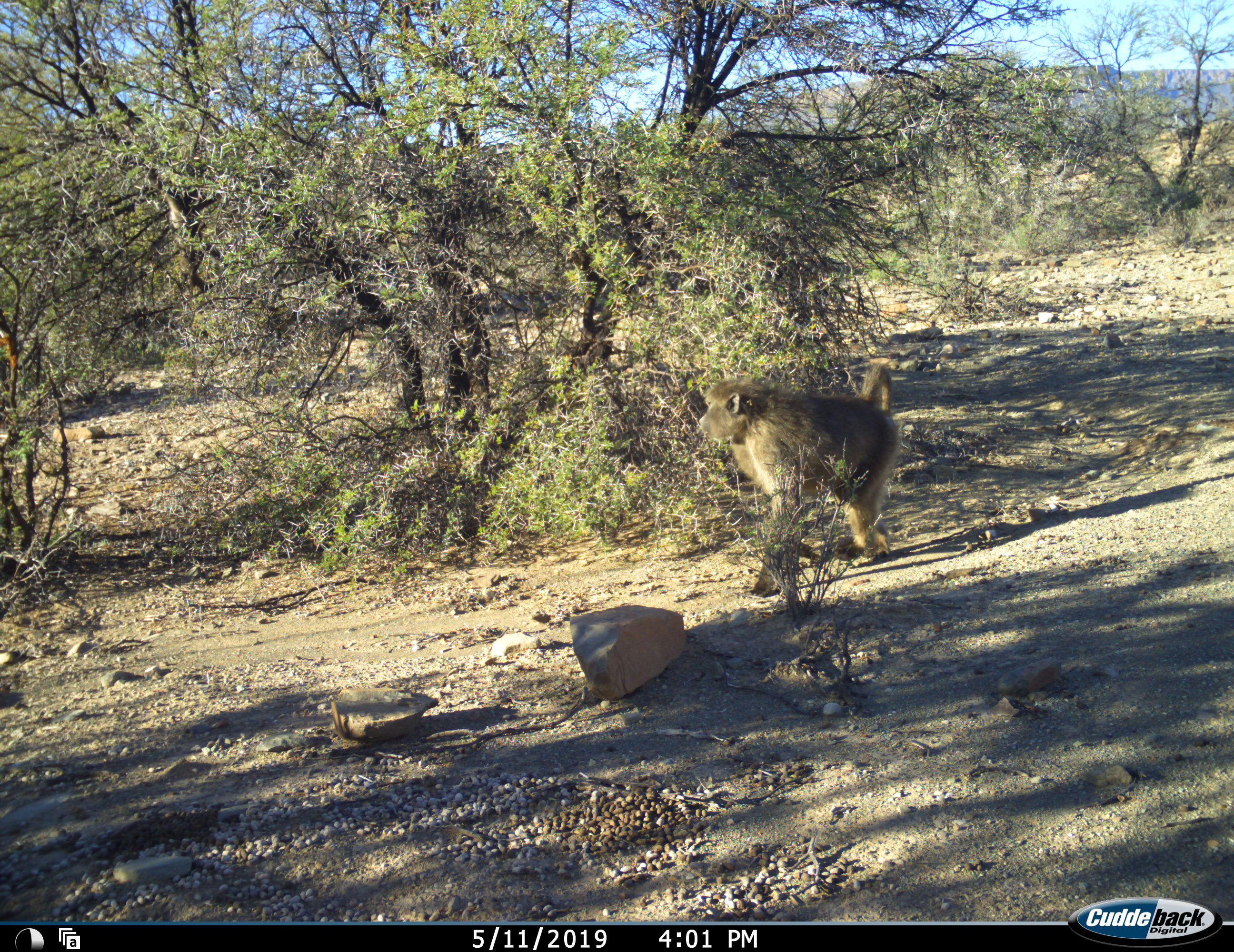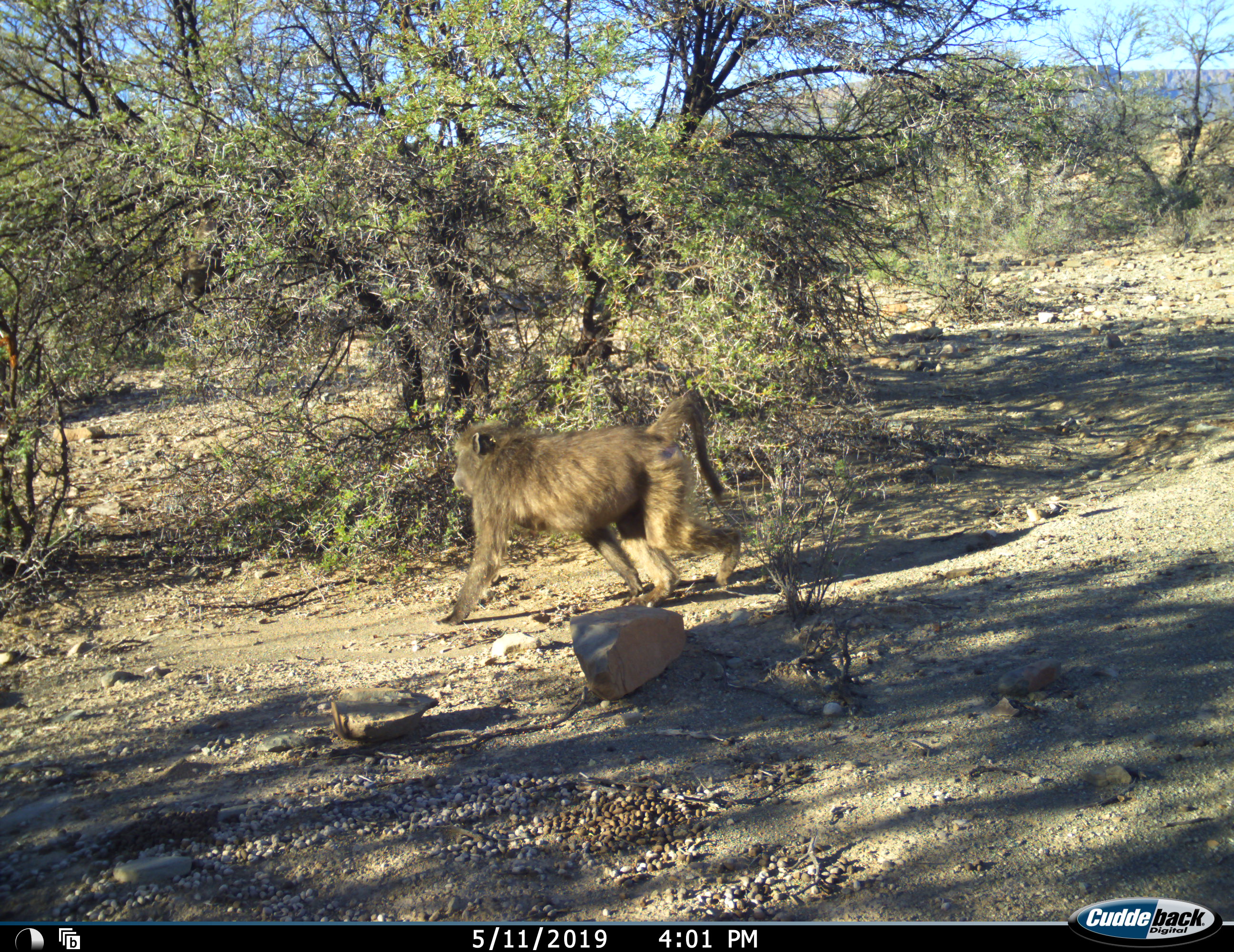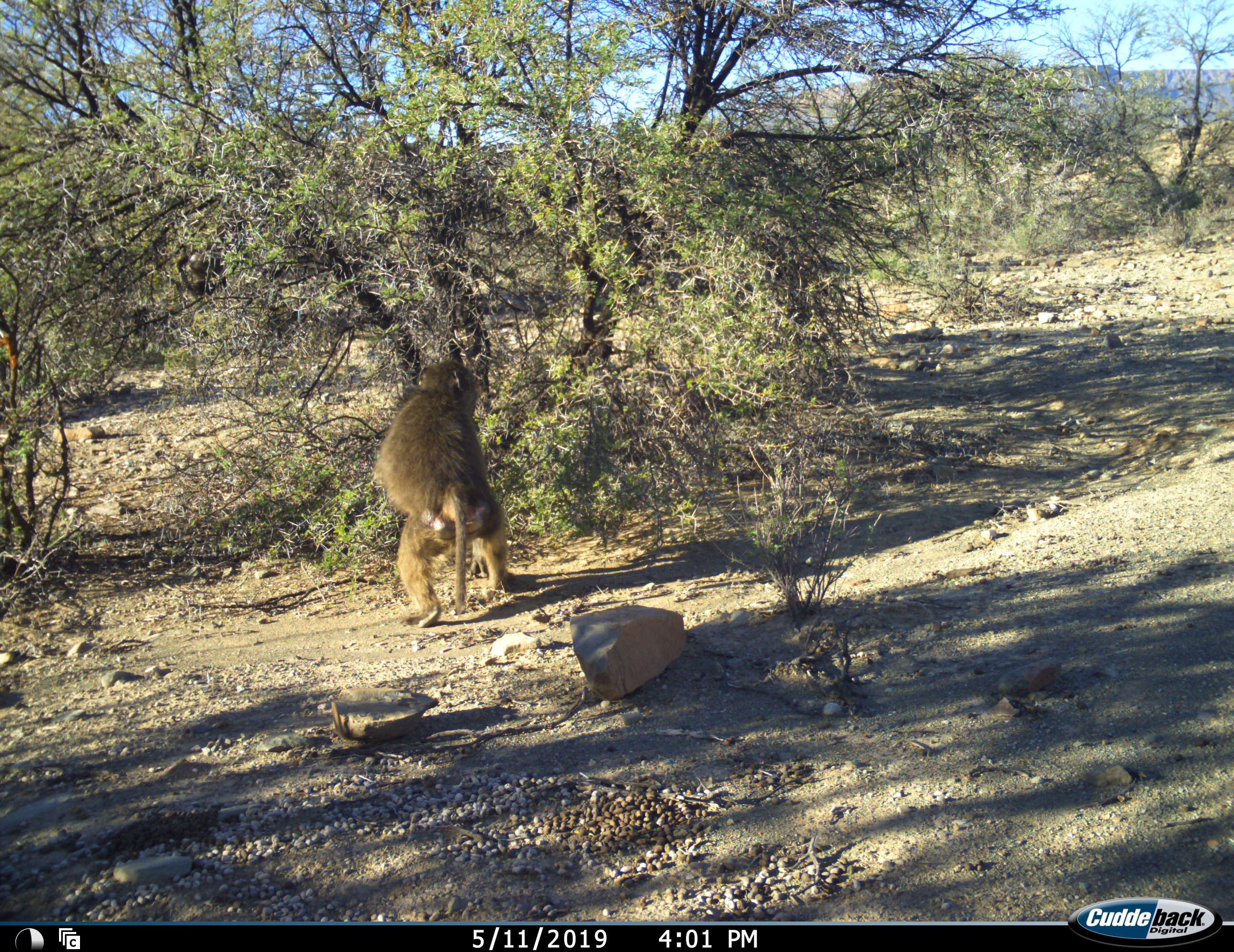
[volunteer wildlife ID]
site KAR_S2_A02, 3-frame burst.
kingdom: Animalia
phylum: Chordata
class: Mammalia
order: Primates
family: Cercopithecidae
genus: Papio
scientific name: Papio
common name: baboon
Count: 1.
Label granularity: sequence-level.